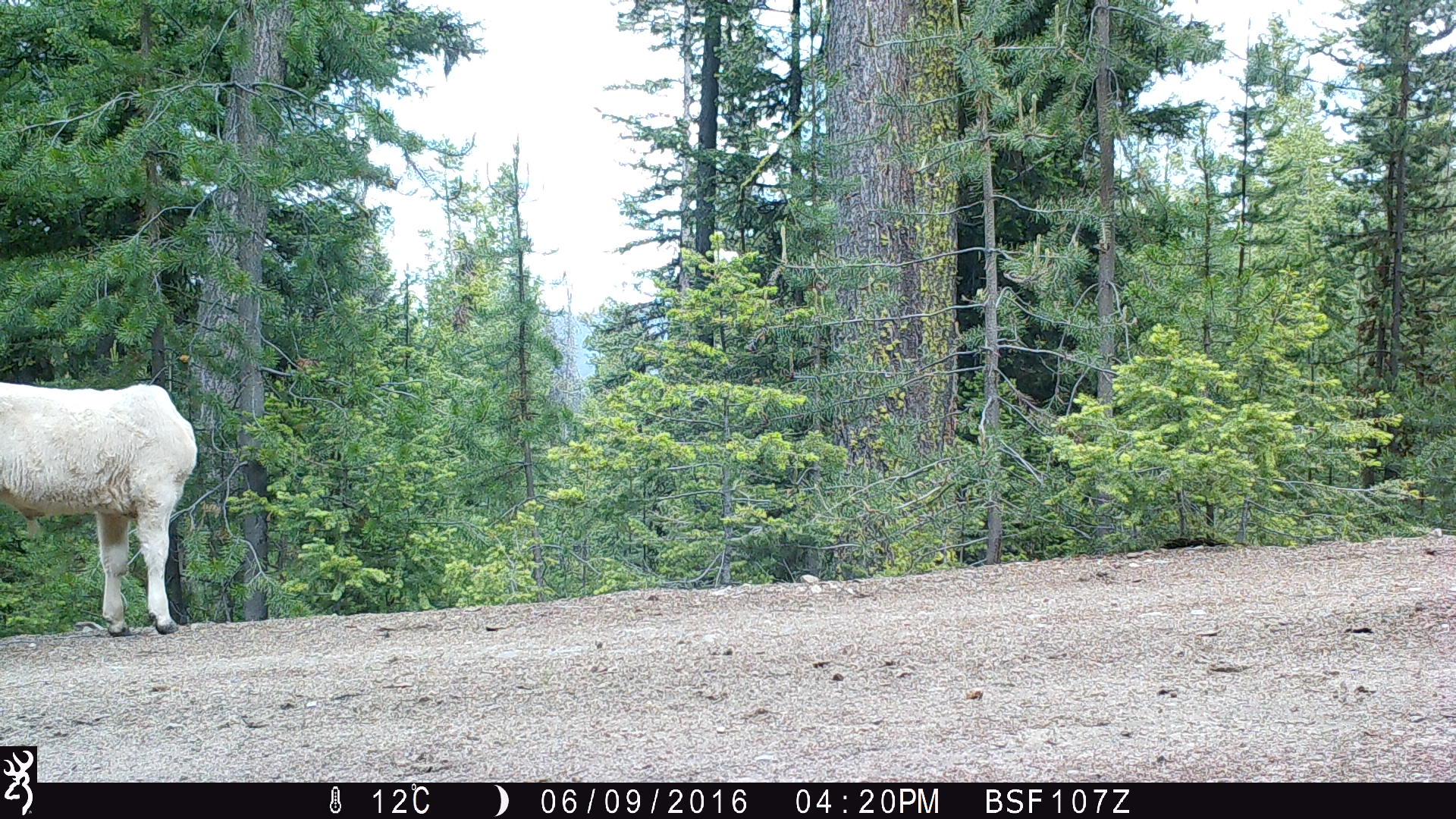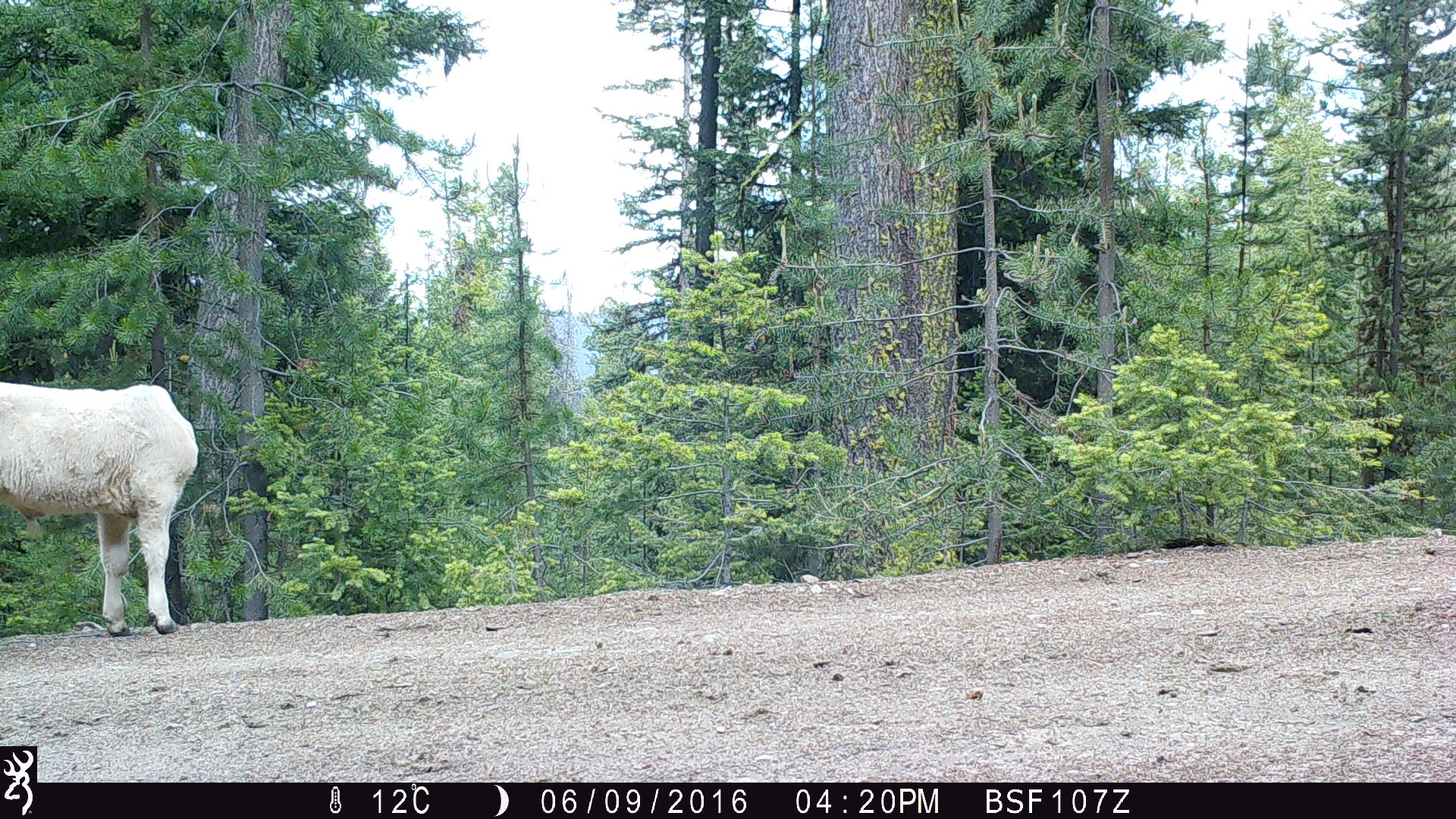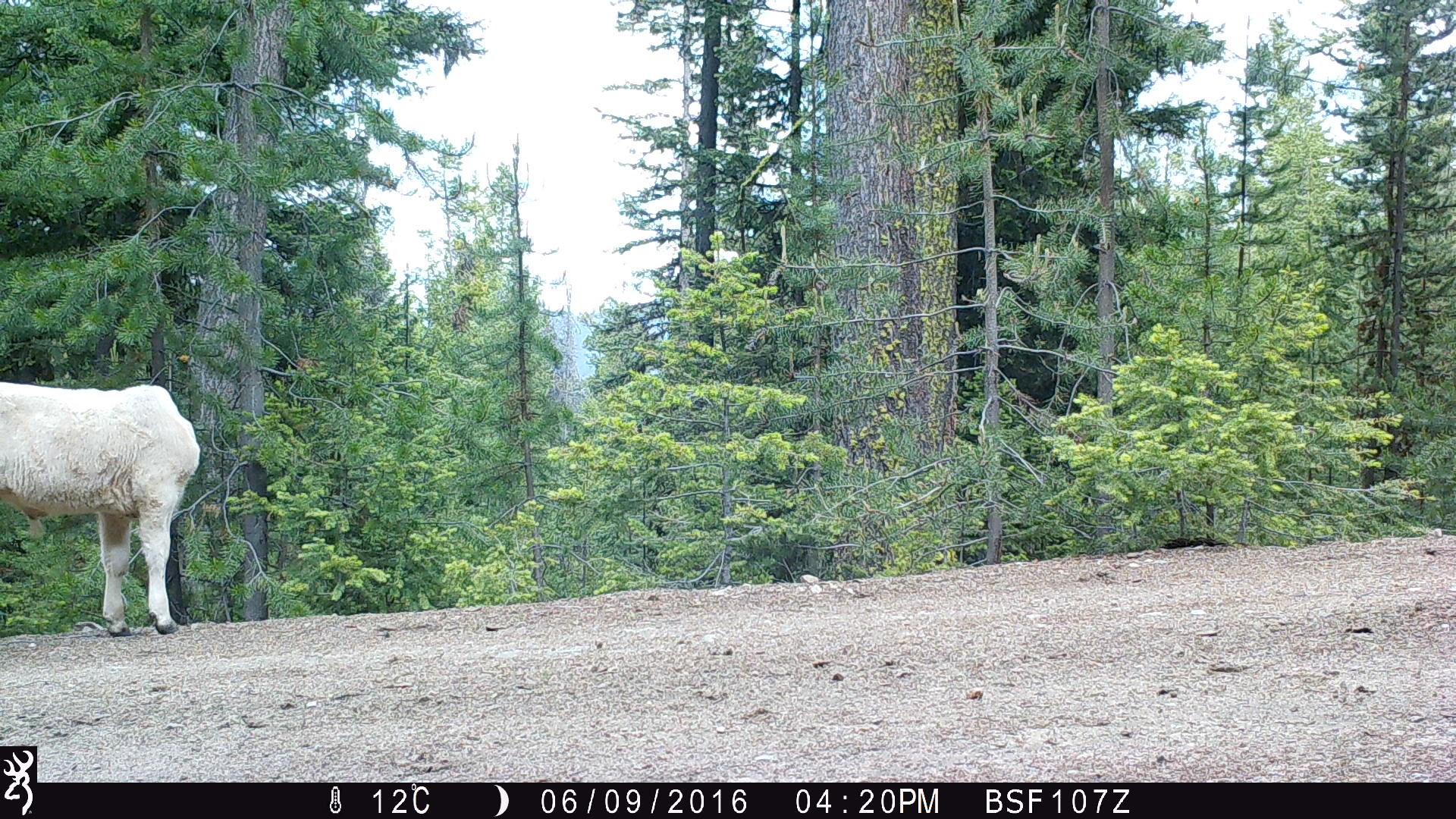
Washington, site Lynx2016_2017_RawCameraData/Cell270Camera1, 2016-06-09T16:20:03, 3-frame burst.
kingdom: Animalia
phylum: Chordata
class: Mammalia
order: Artiodactyla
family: Bovidae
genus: Bos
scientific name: Bos taurus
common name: domestic cattle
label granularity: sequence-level